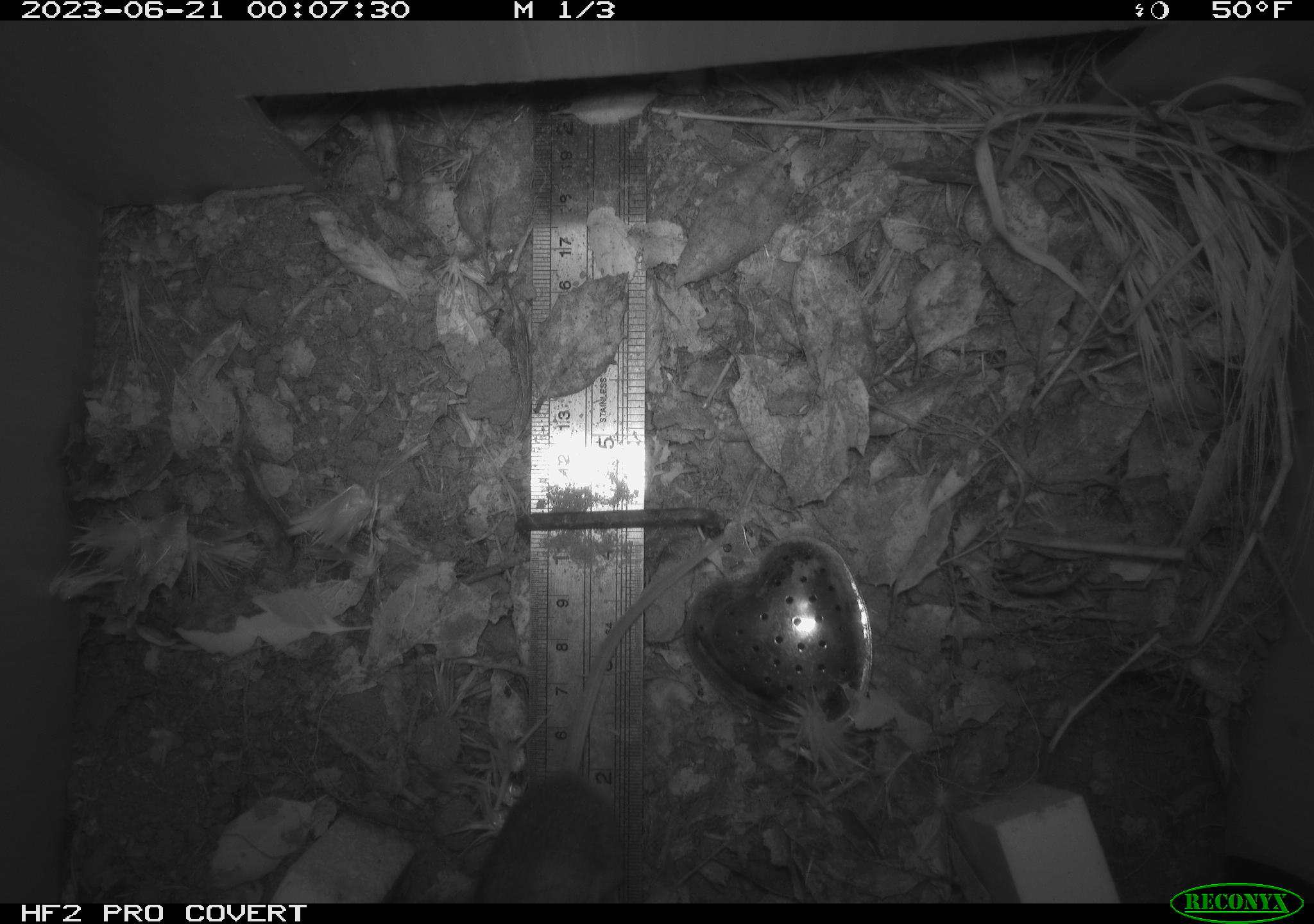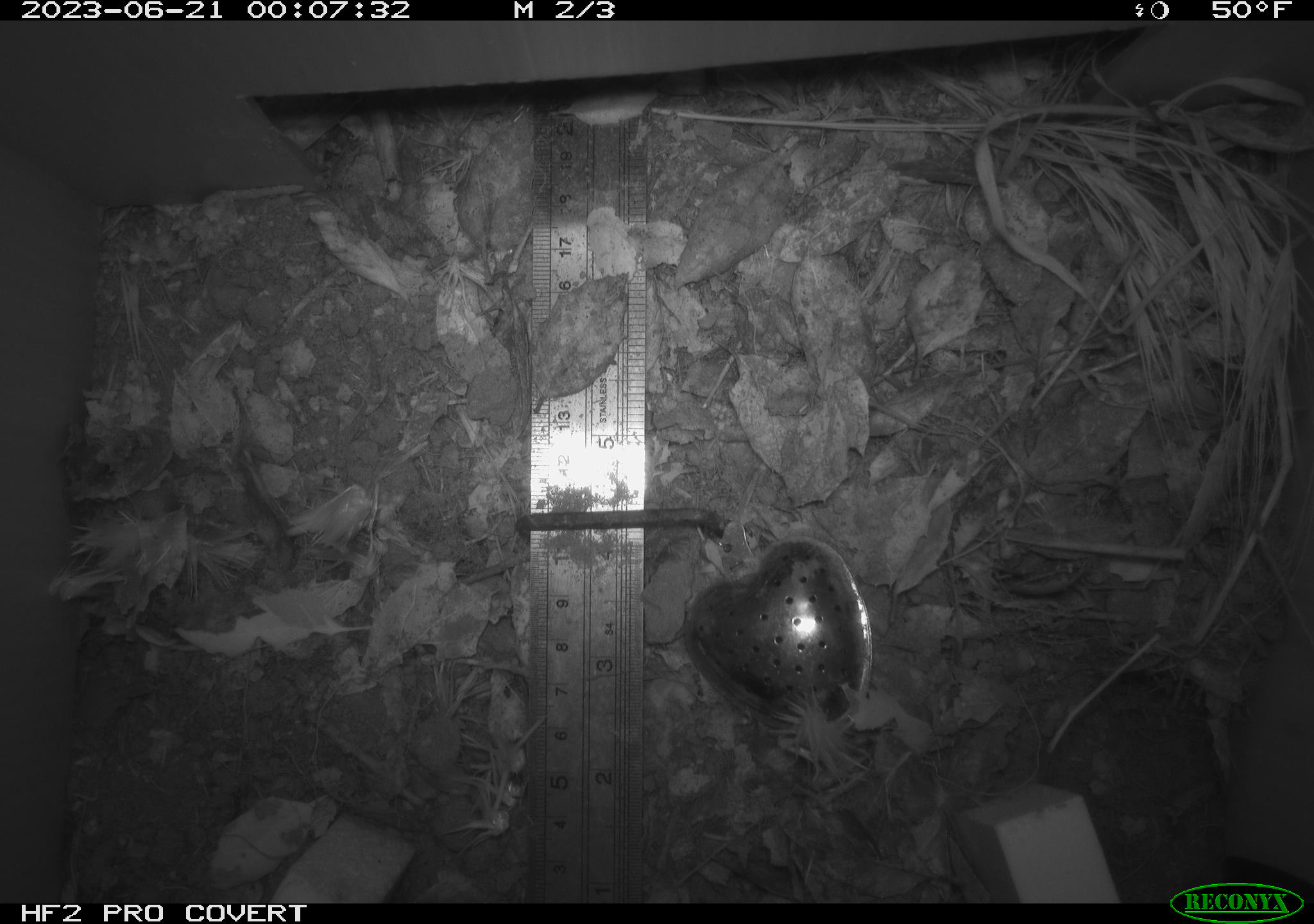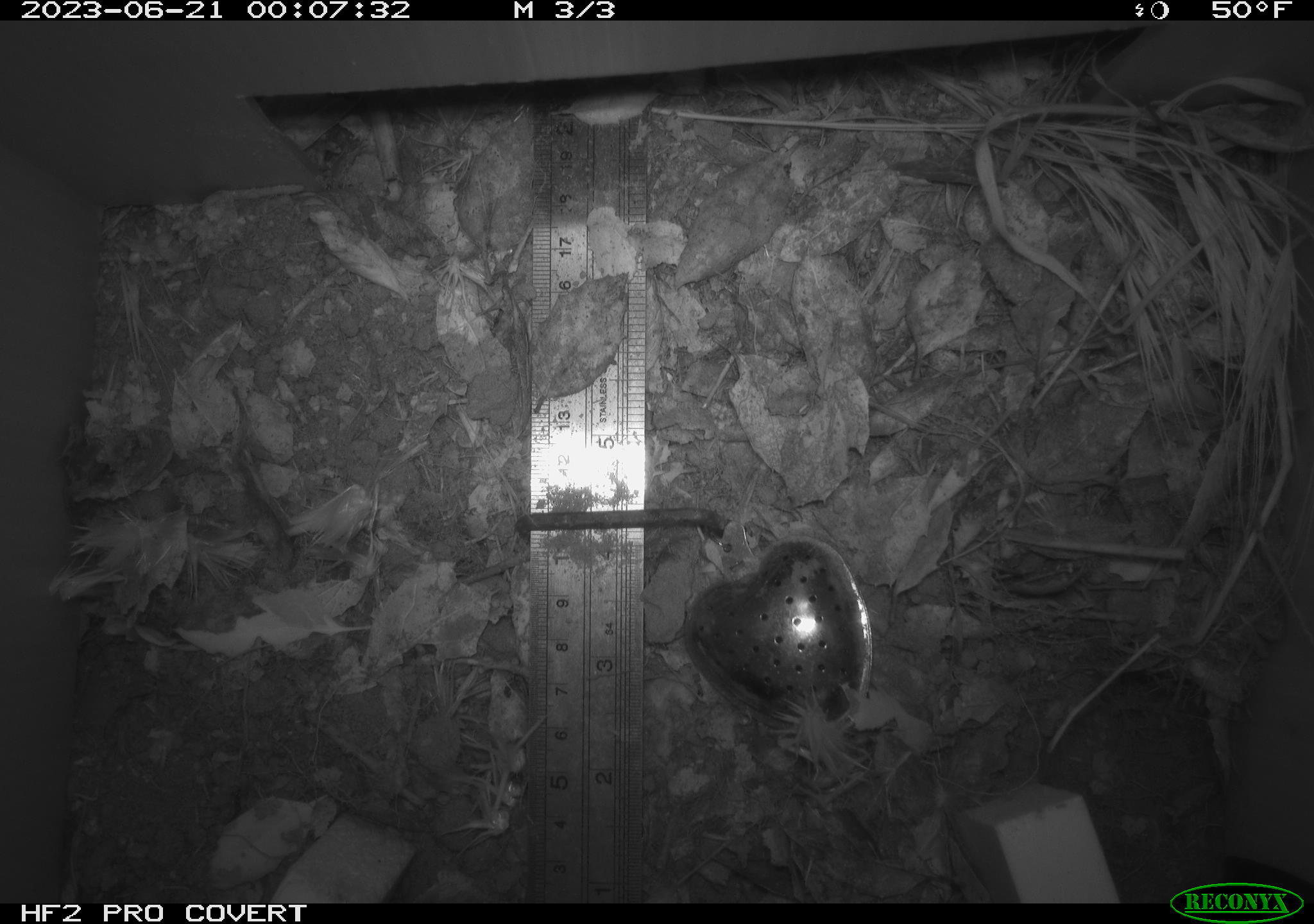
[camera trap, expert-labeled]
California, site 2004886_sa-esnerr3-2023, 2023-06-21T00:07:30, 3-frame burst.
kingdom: Animalia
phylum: Chordata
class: Mammalia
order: Rodentia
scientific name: Rodentia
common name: mouse species